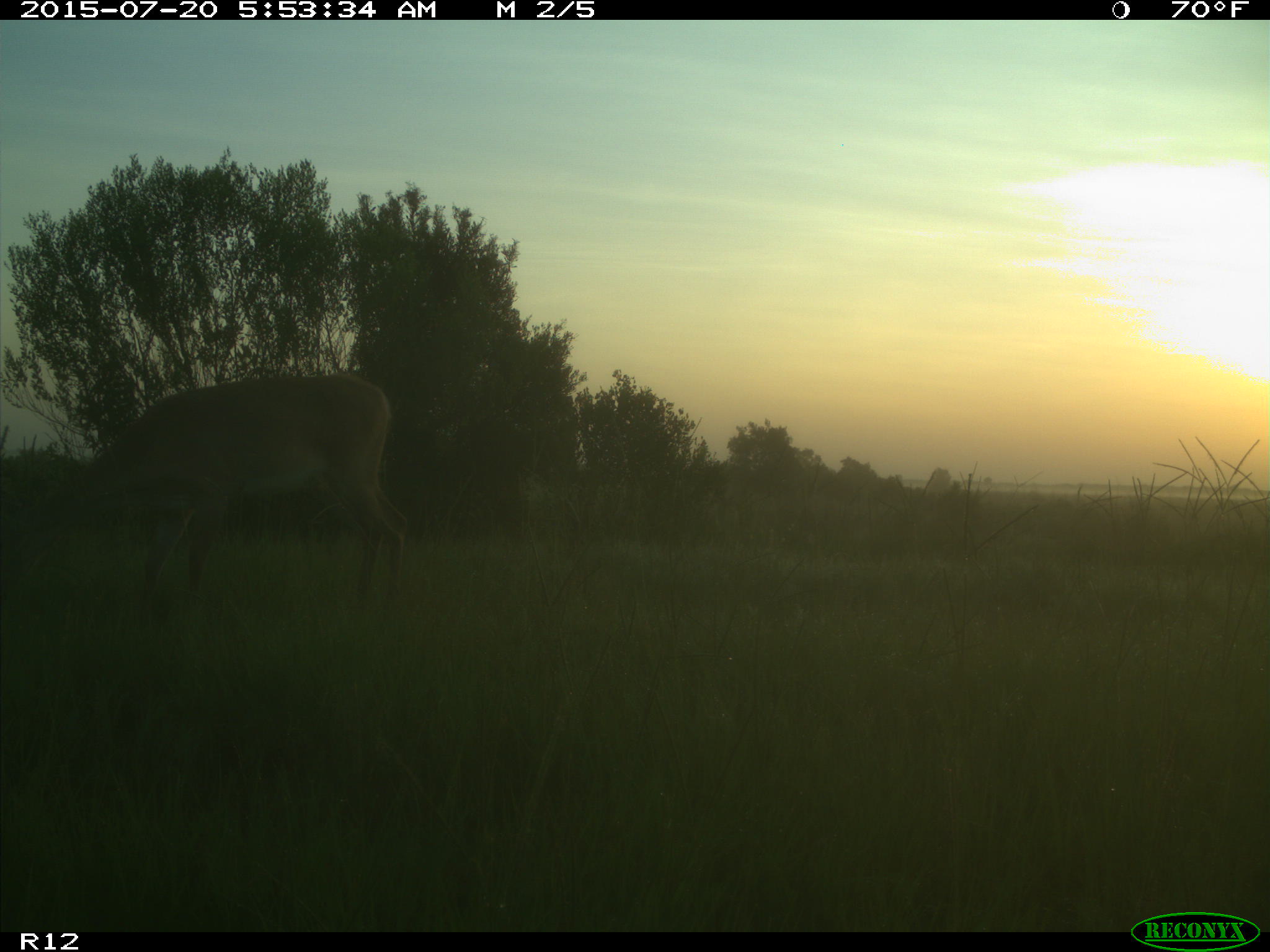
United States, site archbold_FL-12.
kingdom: Animalia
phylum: Chordata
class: Mammalia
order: Artiodactyla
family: Cervidae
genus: Odocoileus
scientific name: Odocoileus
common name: deer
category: unidentified deer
Unidentified deer (deer) (Odocoileus).